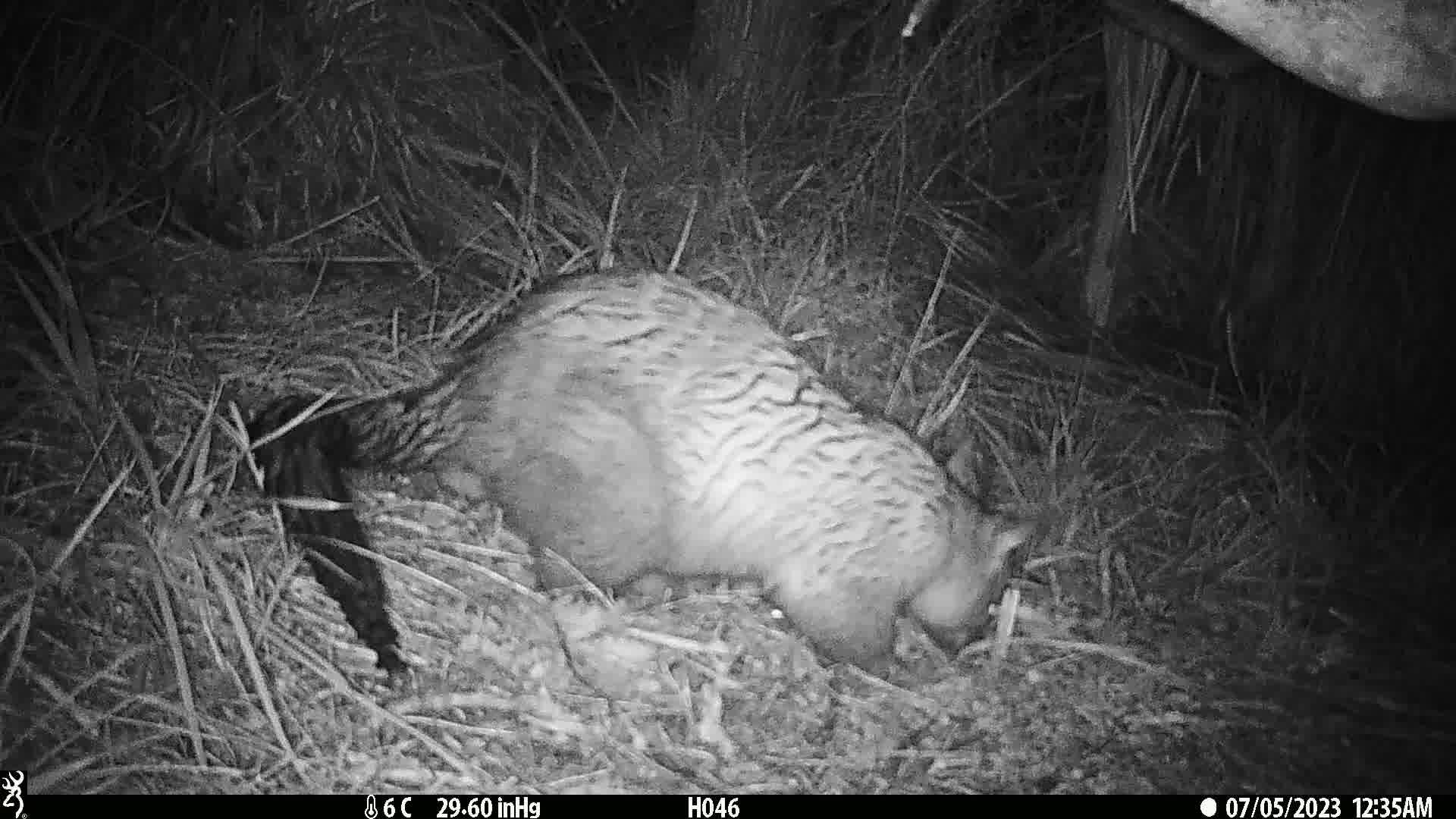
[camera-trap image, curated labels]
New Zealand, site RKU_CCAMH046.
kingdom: Animalia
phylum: Chordata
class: Mammalia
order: Diprotodontia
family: Phalangeridae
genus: Trichosurus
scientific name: Trichosurus vulpecula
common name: common brushtail possum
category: possum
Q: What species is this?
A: Possum (common brushtail possum) (Trichosurus vulpecula).